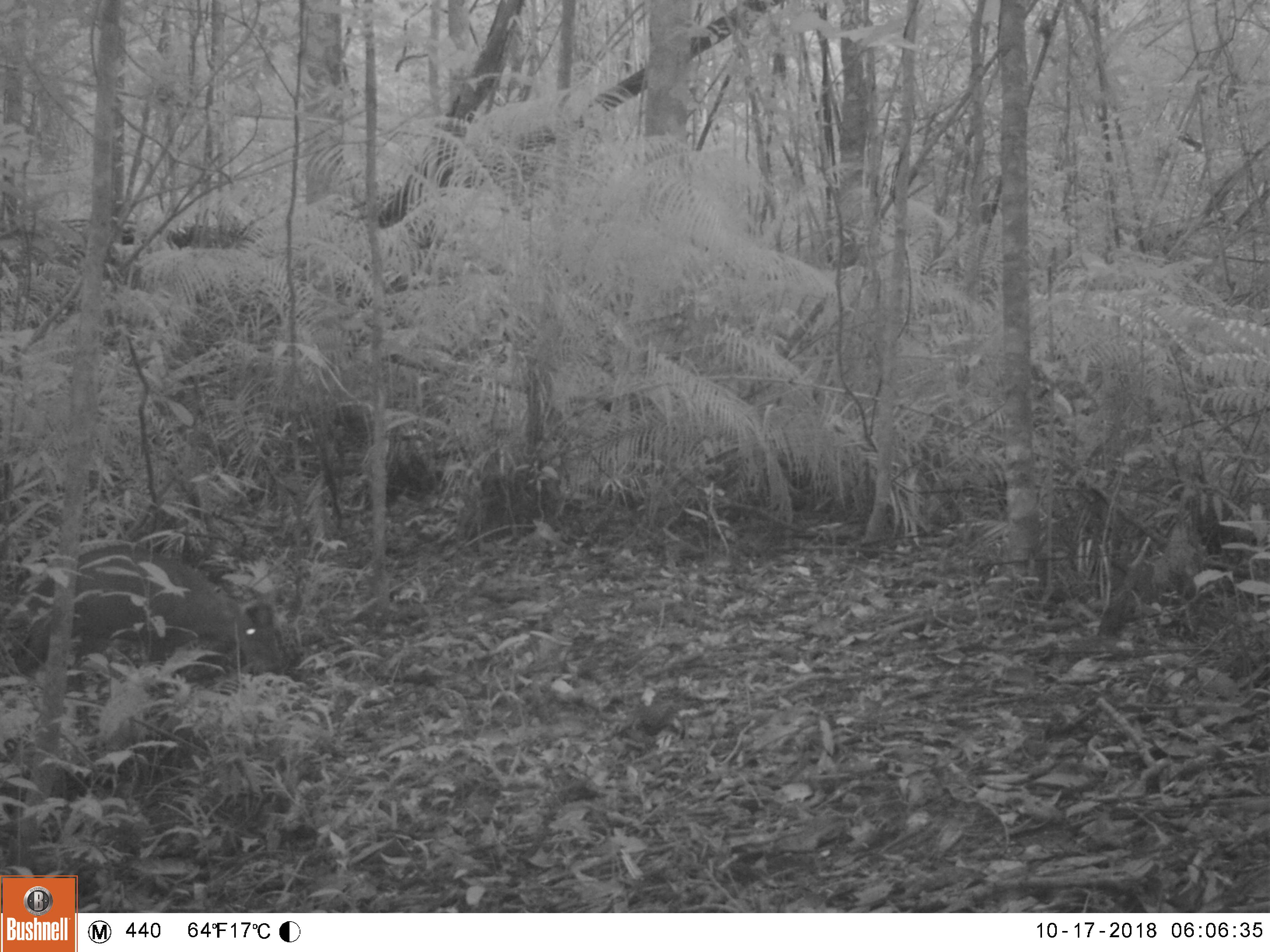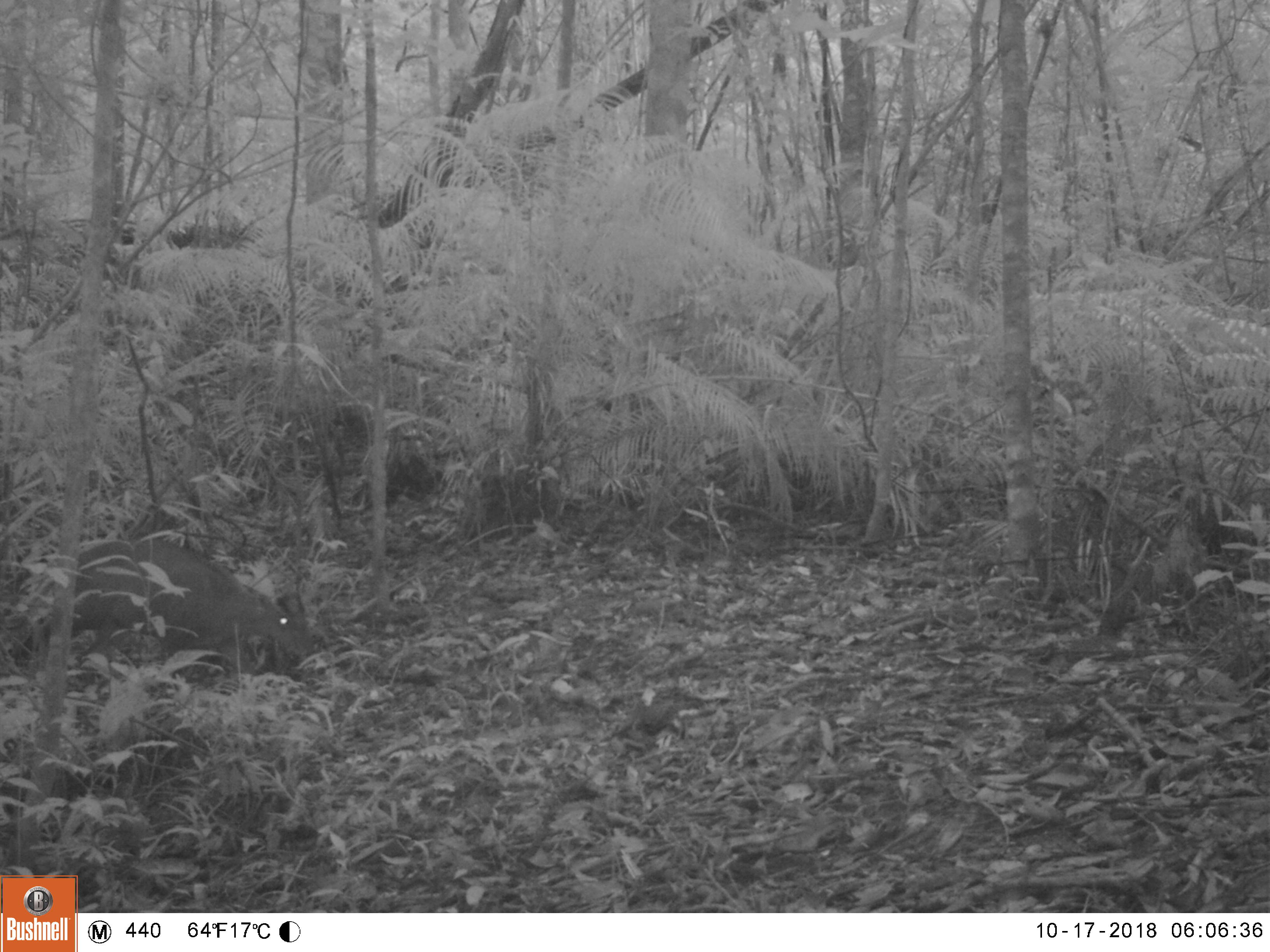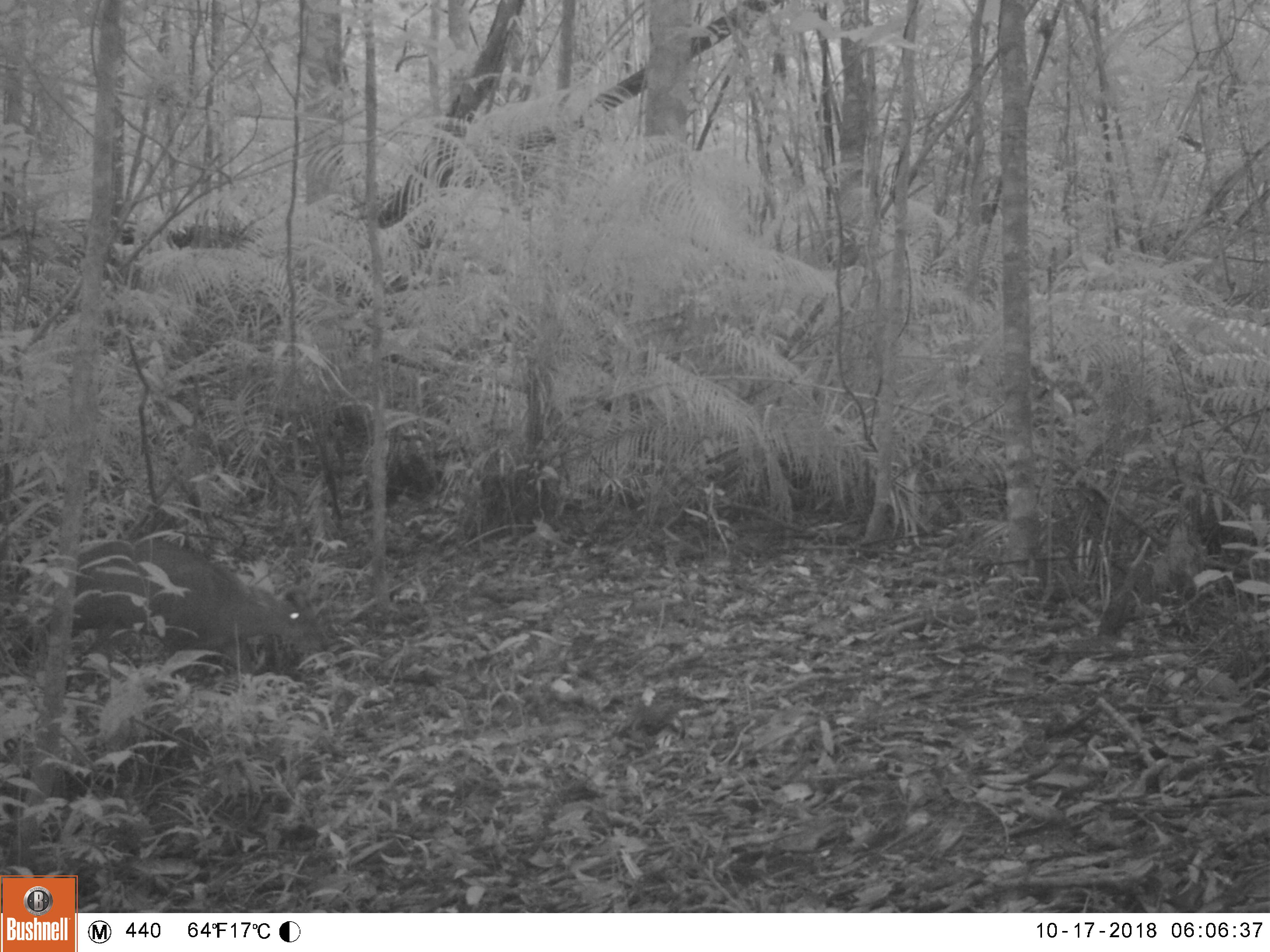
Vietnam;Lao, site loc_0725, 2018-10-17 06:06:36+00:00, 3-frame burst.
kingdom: Animalia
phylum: Chordata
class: Mammalia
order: Artiodactyla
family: Cervidae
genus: Muntiacus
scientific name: Muntiacus rooseveltorum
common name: roosevelt's muntjac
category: roosevelts muntjac group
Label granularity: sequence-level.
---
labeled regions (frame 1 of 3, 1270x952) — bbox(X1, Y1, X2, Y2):
roosevelts muntjac group: bbox(11, 538, 287, 684)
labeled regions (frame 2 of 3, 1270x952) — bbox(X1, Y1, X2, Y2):
roosevelts muntjac group: bbox(12, 533, 320, 675)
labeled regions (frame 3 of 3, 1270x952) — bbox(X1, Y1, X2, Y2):
roosevelts muntjac group: bbox(17, 534, 327, 679)